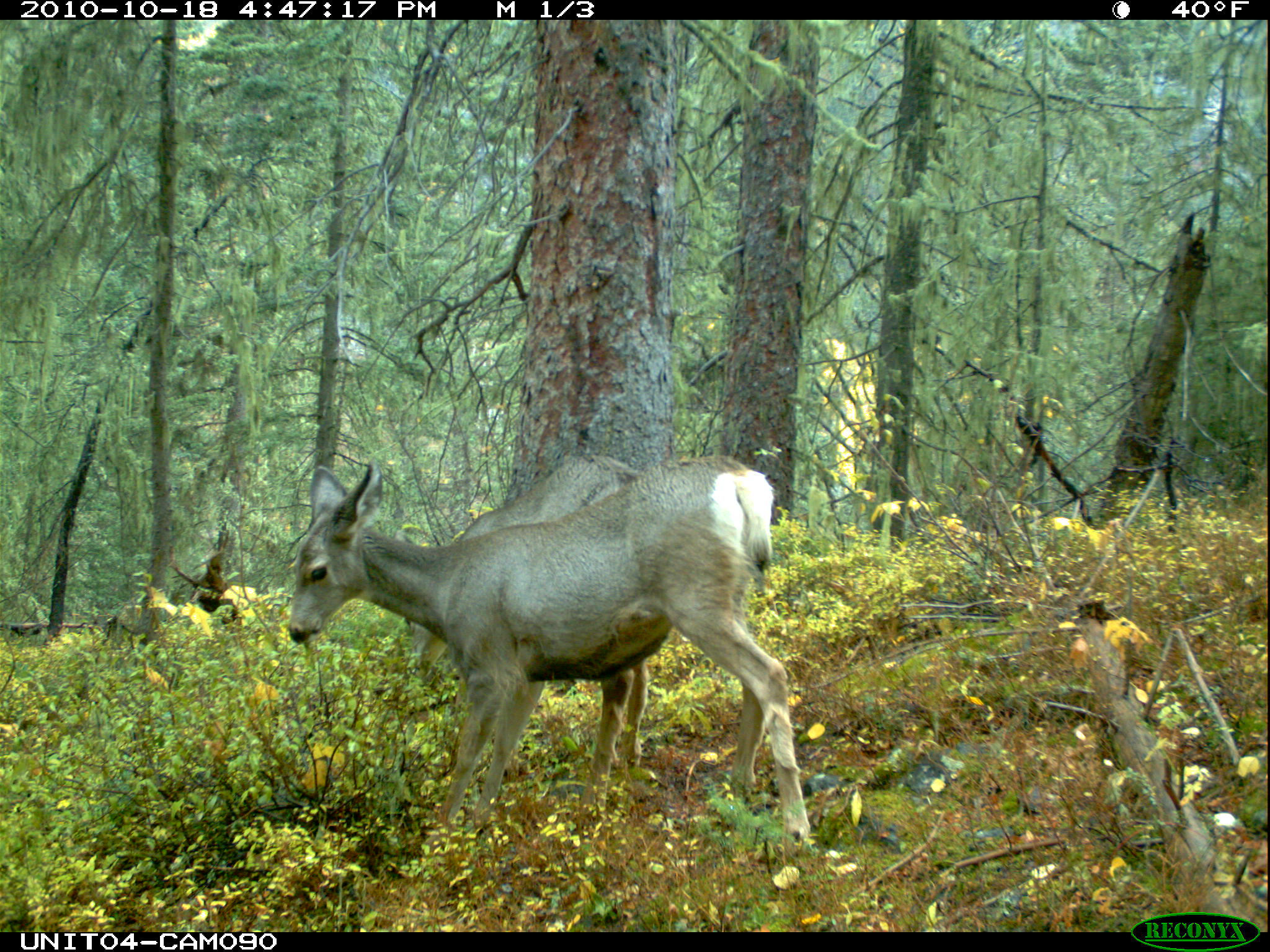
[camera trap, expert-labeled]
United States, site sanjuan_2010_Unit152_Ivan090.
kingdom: Animalia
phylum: Chordata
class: Mammalia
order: Artiodactyla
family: Cervidae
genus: Odocoileus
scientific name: Odocoileus hemionus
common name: mule deer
Odocoileus hemionus (mule deer).